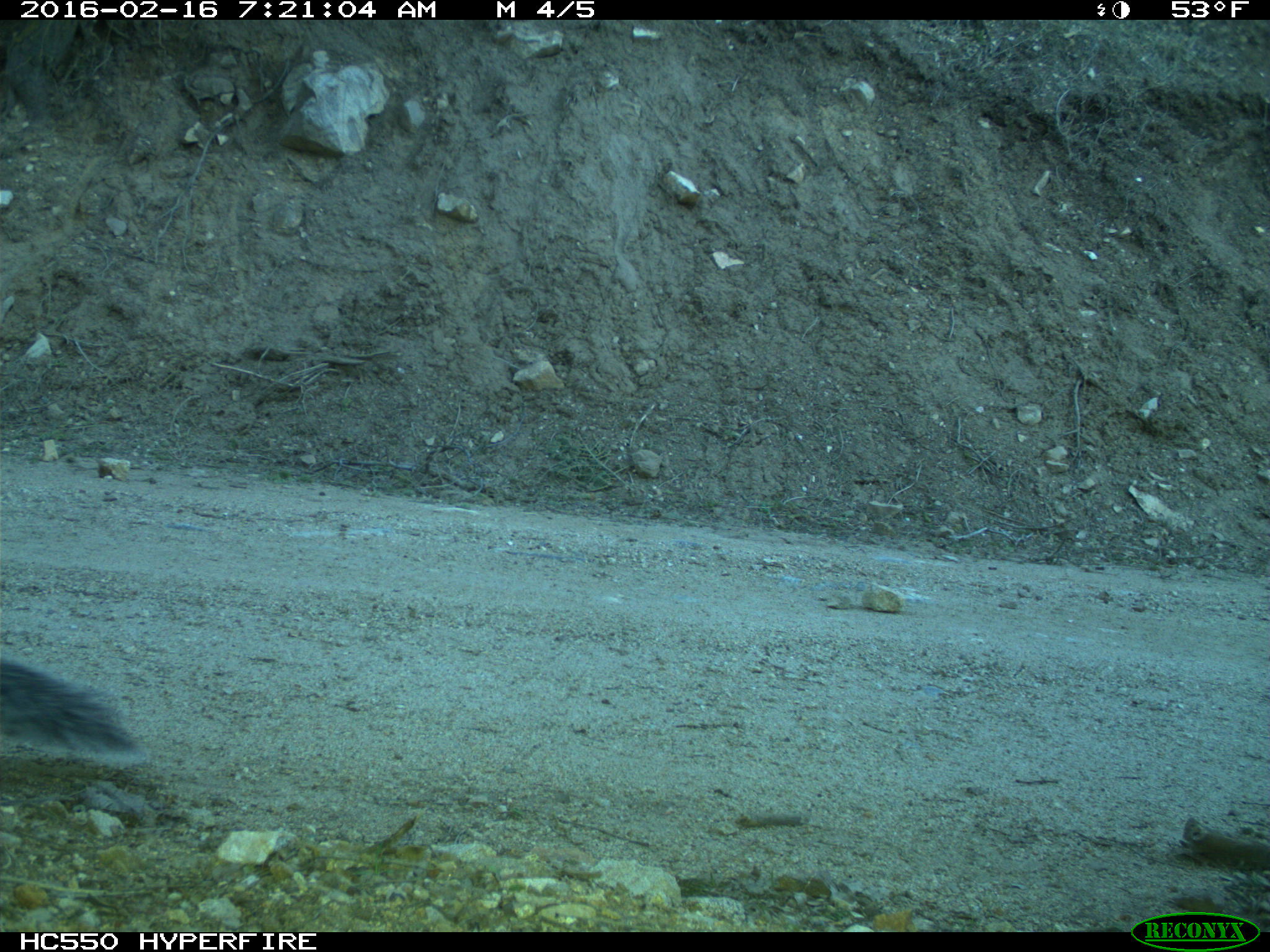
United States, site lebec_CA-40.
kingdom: Animalia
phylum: Chordata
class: Mammalia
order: Rodentia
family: Sciuridae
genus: Sciurus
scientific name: Sciurus carolinensis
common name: eastern gray squirrel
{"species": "Sciurus carolinensis (eastern gray squirrel)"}